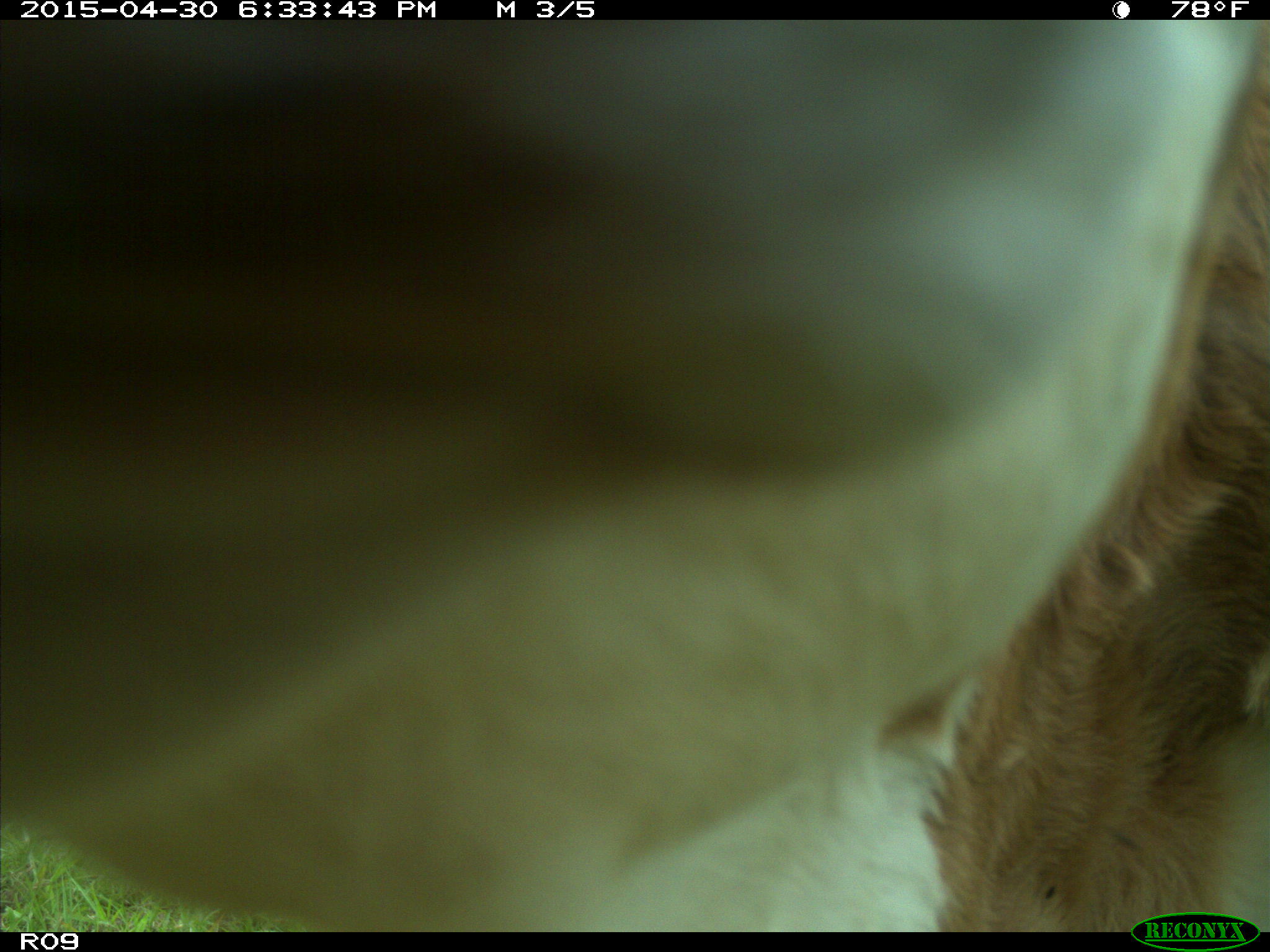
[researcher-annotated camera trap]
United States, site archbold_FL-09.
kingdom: Animalia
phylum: Chordata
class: Mammalia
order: Artiodactyla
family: Bovidae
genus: Bos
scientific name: Bos taurus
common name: domestic cow